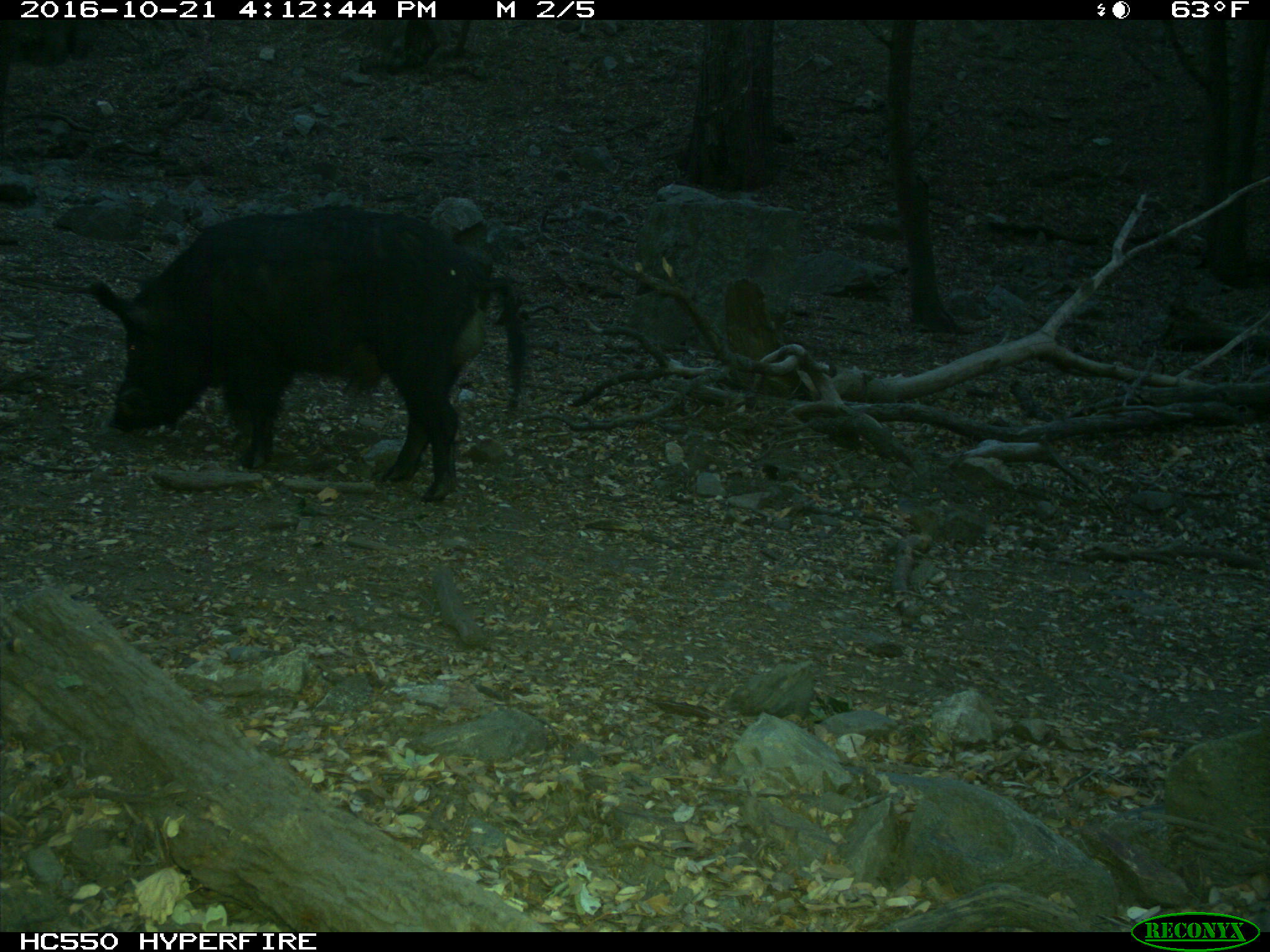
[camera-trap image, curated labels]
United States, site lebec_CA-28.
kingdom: Animalia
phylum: Chordata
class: Mammalia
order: Artiodactyla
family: Suidae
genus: Sus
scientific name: Sus scrofa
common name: wild boar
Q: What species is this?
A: Sus scrofa (wild boar).